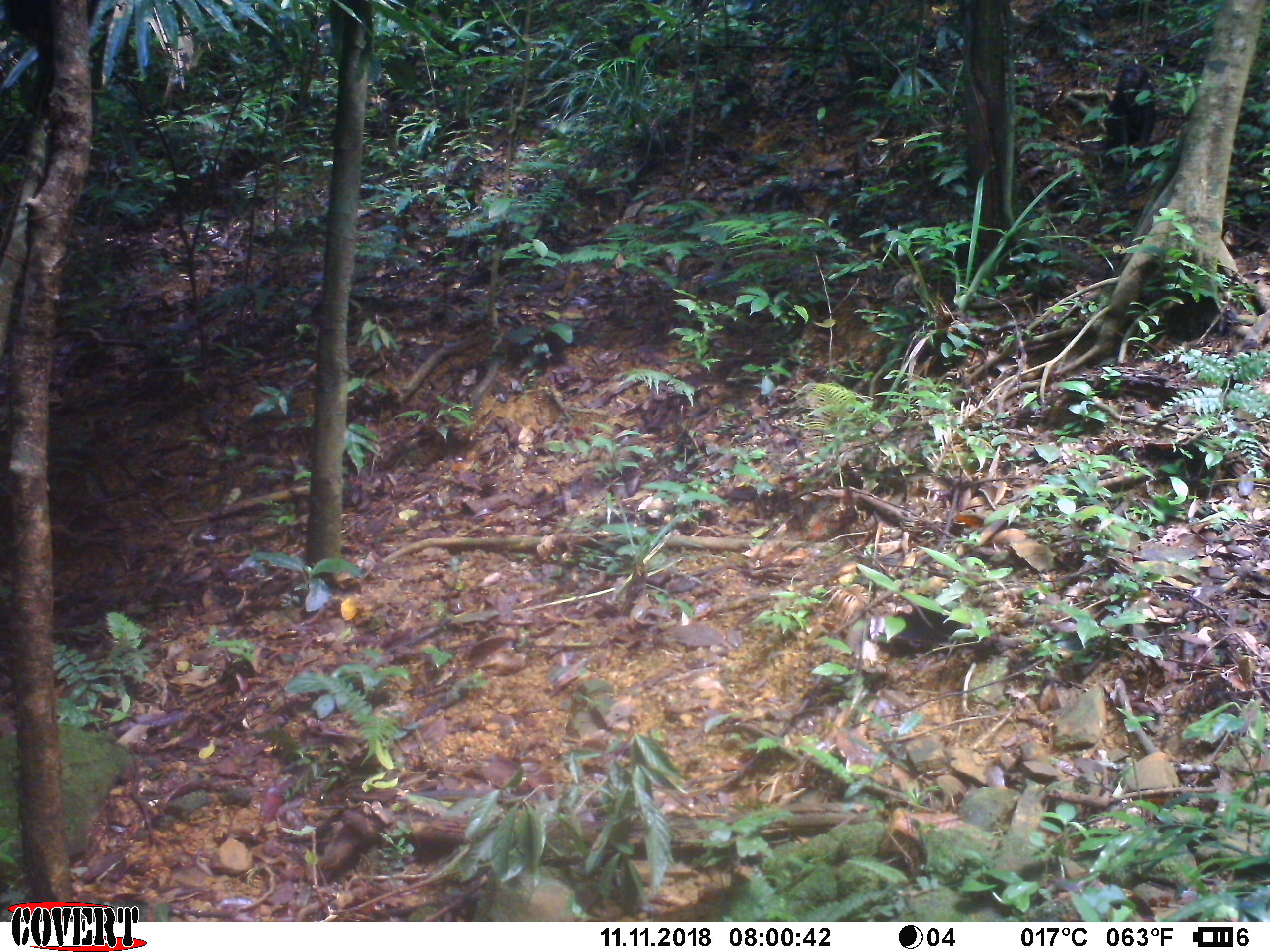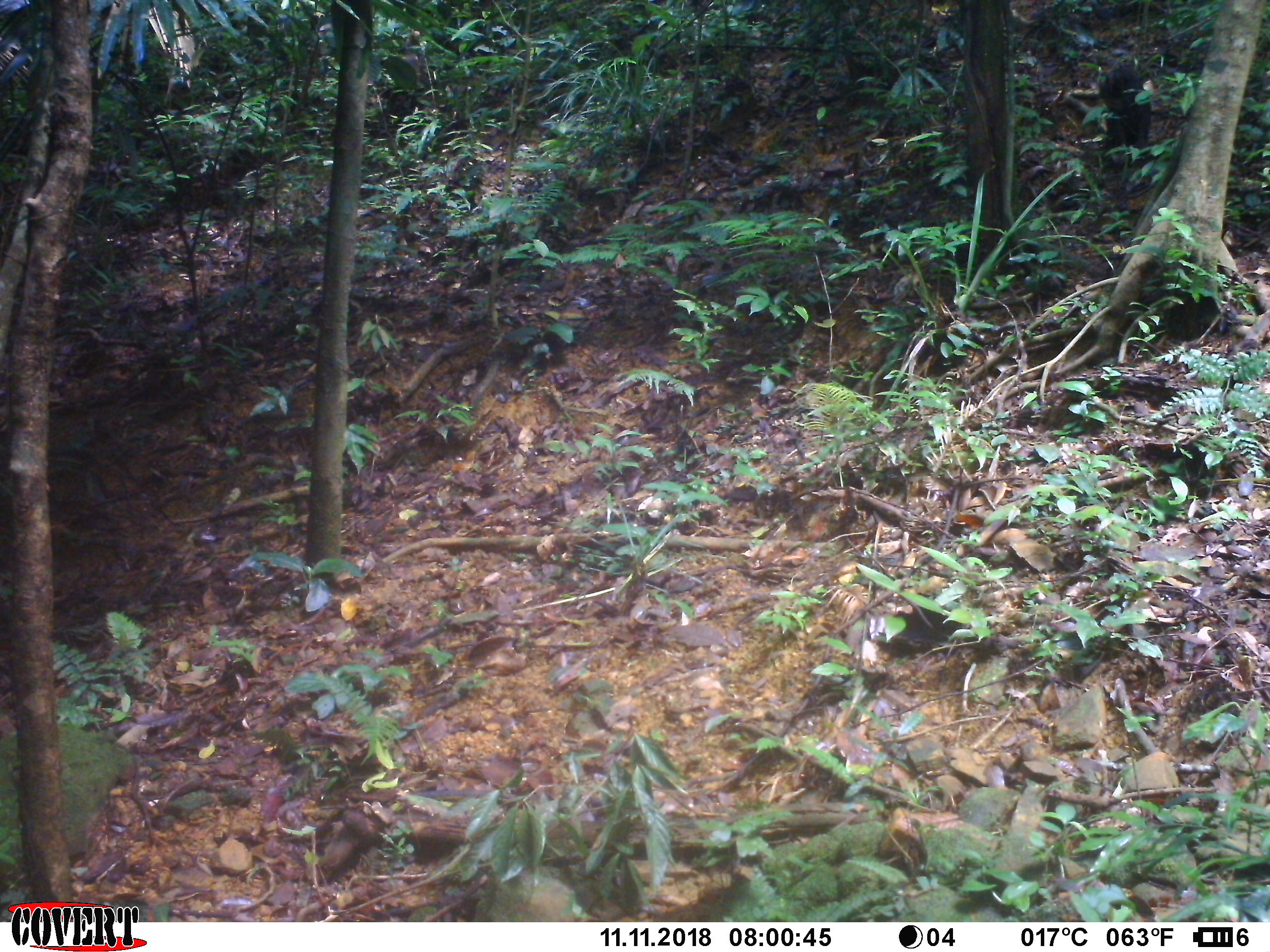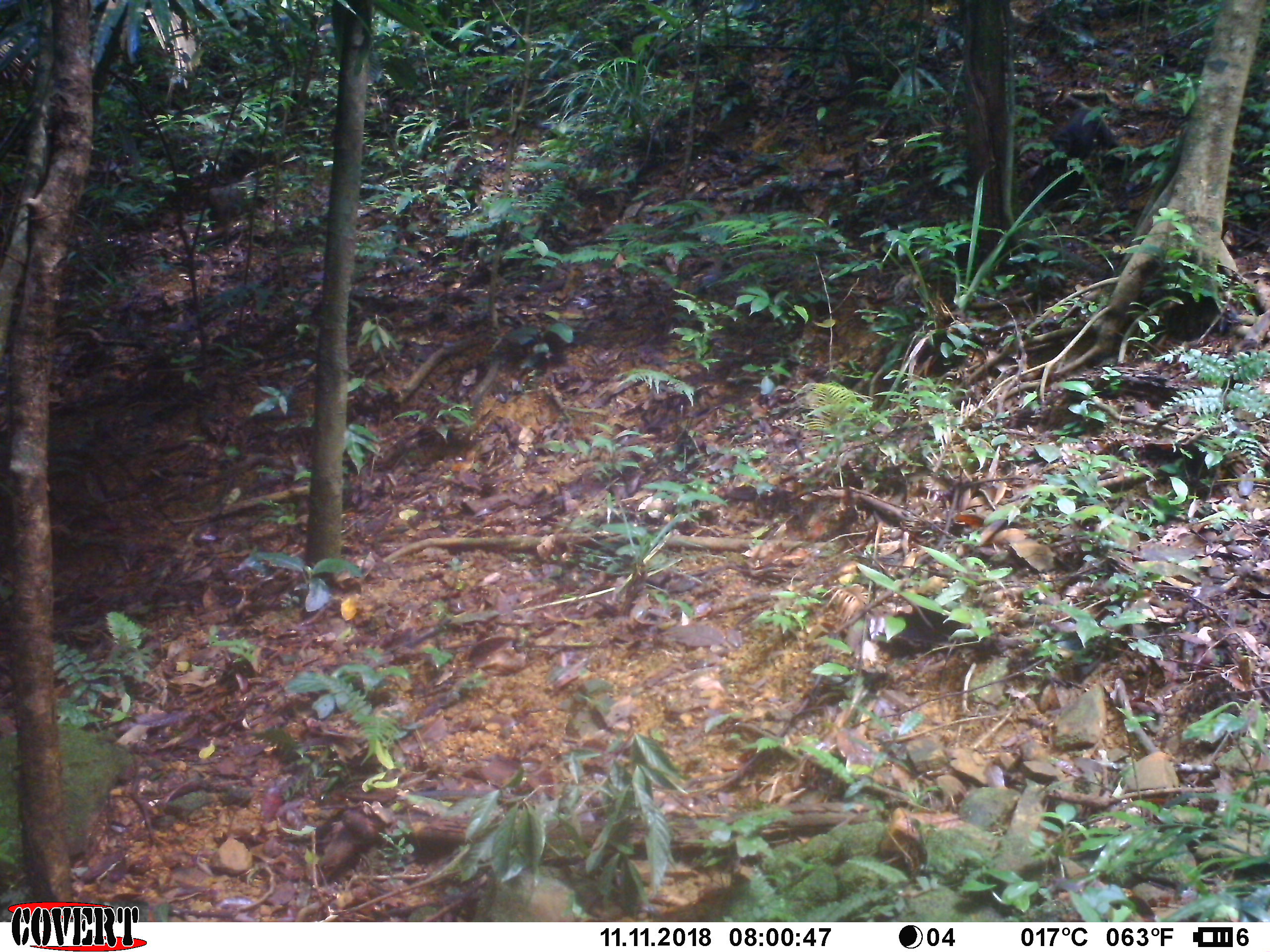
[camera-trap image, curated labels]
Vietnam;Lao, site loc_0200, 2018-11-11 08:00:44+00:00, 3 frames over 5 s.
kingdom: Animalia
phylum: Chordata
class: Mammalia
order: Primates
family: Cercopithecidae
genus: Macaca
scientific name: Macaca arctoides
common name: stump-tailed macaque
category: stump tailed macaque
Stump tailed macaque (stump-tailed macaque) (Macaca arctoides). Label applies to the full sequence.